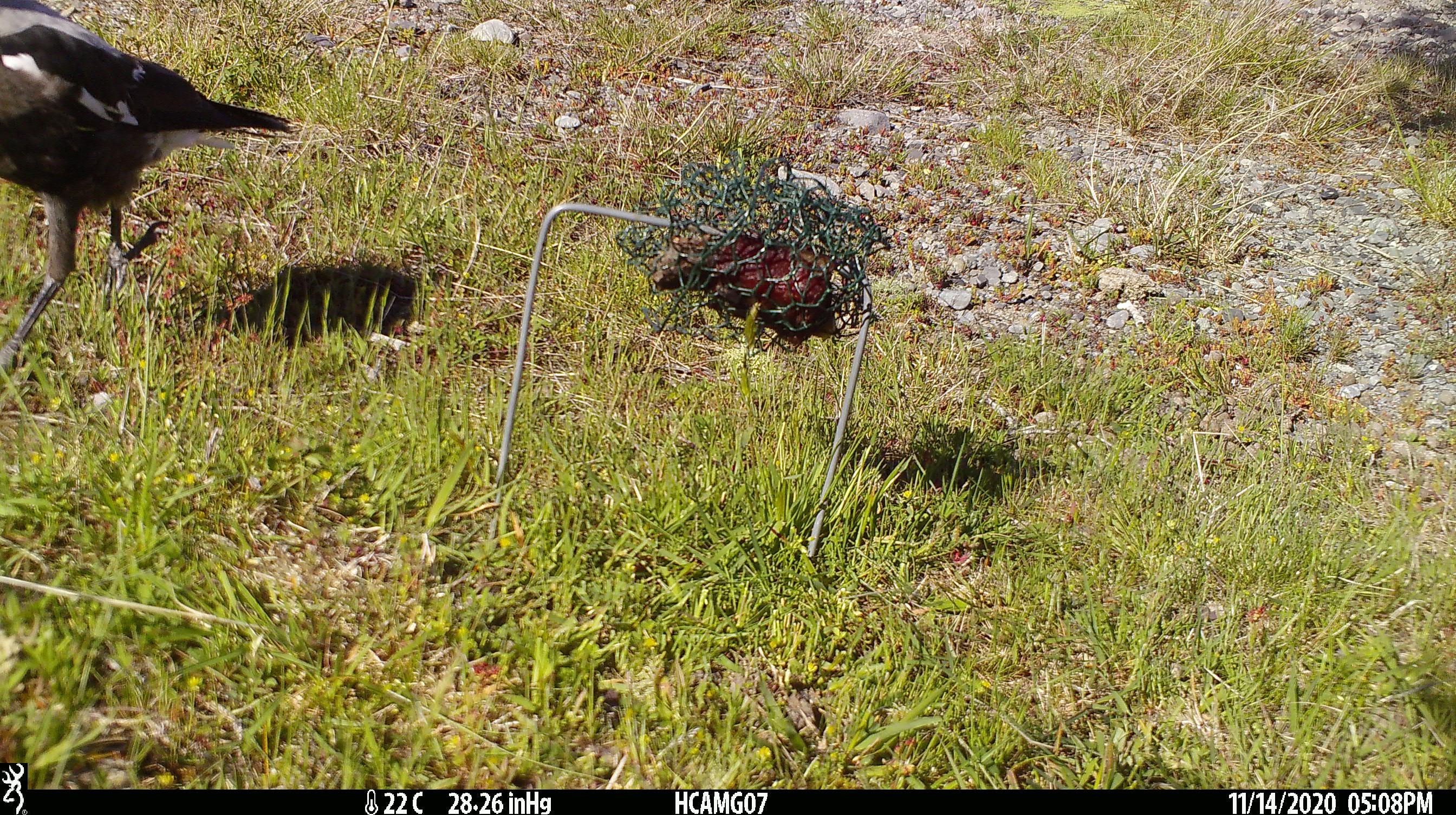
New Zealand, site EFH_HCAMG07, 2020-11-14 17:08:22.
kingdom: Animalia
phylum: Chordata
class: Aves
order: Passeriformes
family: Artamidae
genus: Gymnorhina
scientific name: Gymnorhina tibicen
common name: australian magpie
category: magpie